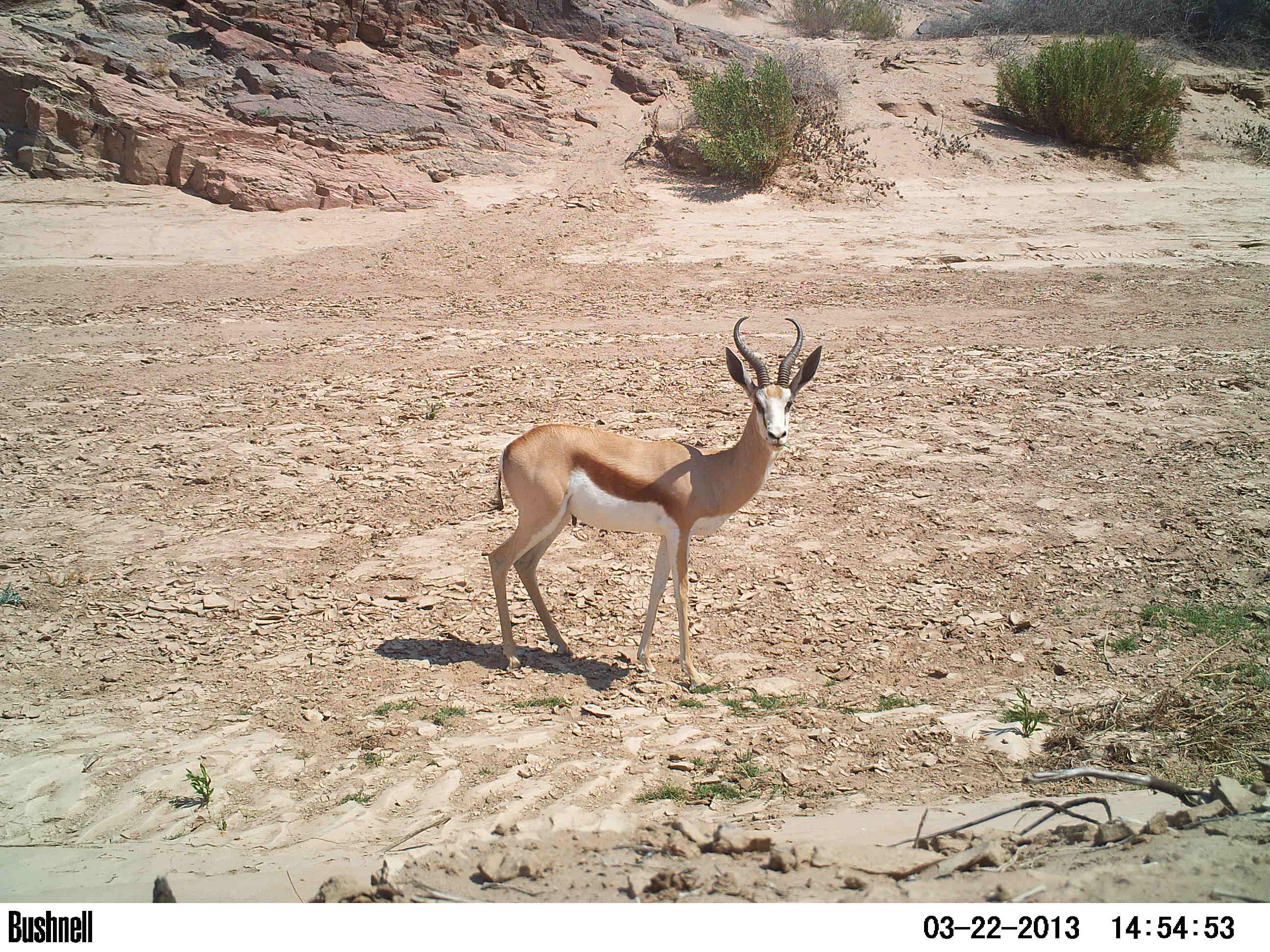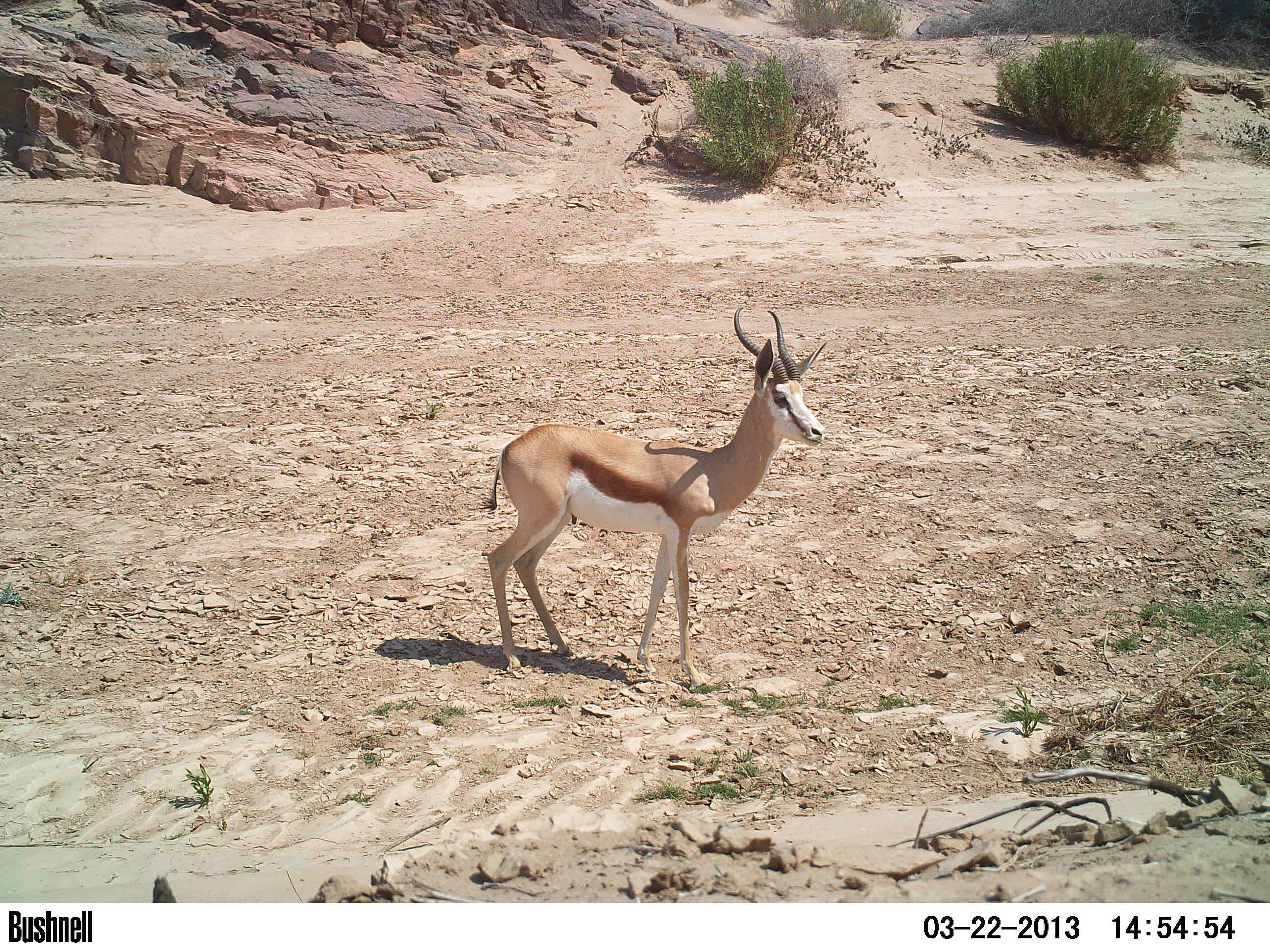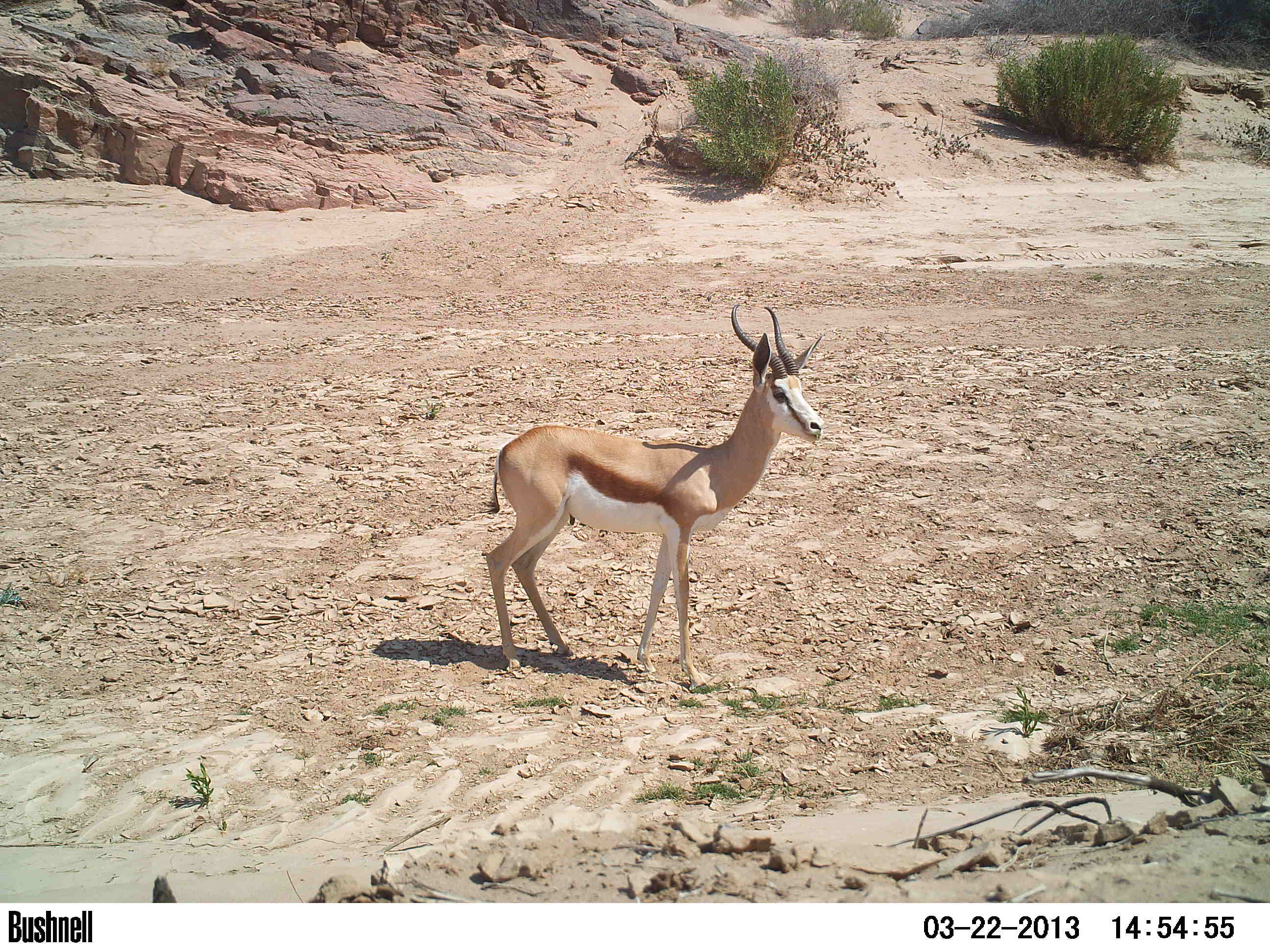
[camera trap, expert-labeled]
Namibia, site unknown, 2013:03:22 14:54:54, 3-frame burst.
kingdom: Animalia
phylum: Chordata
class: Mammalia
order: Artiodactyla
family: Bovidae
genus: Antidorcas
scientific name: Antidorcas marsupialis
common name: springbok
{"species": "Antidorcas marsupialis (springbok)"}